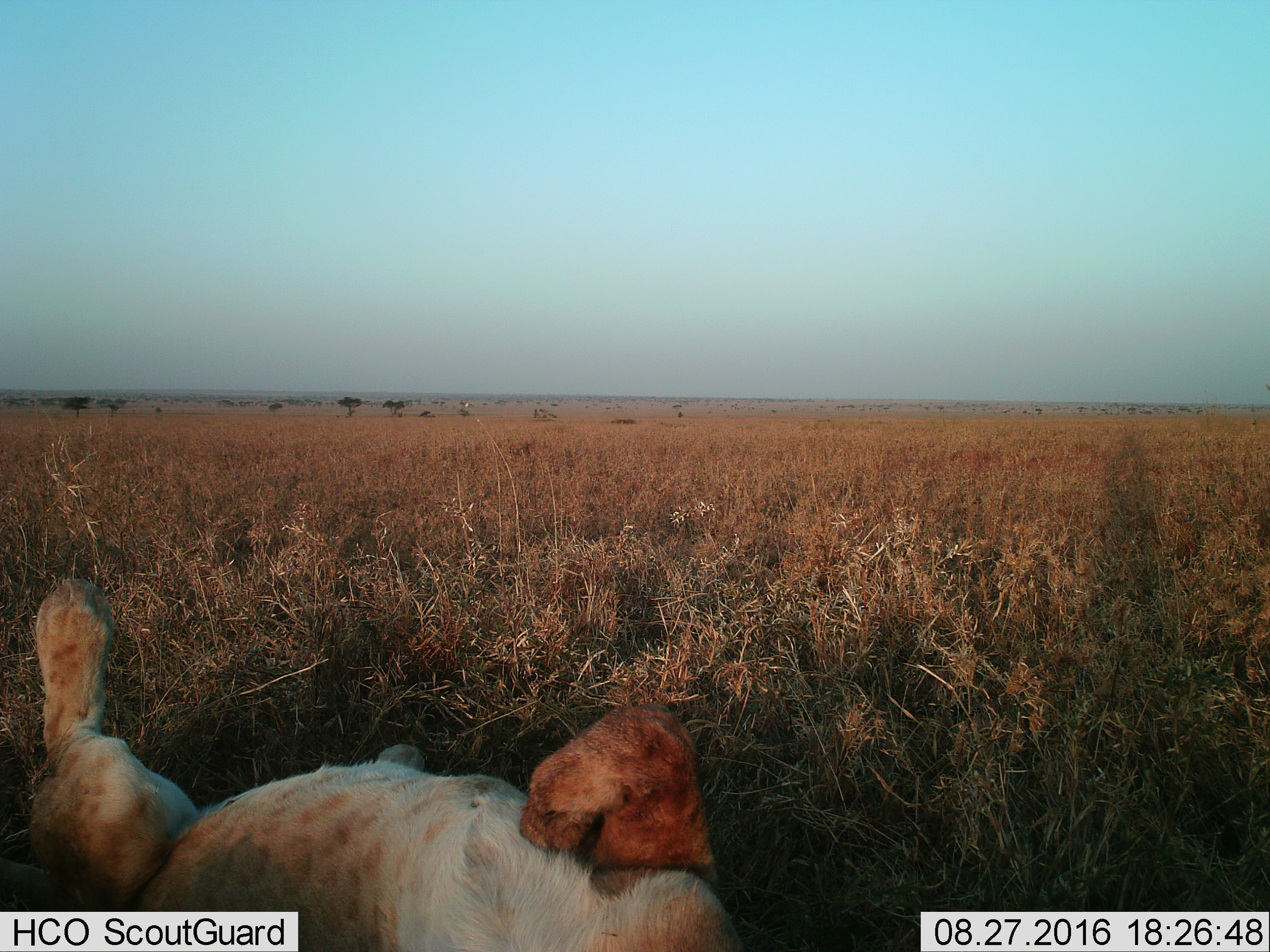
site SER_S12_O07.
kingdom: Animalia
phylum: Chordata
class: Mammalia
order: Carnivora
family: Felidae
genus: Panthera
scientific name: Panthera leo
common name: lion female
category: lionfemale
Lionfemale (lion female) (Panthera leo), count 1. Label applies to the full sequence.